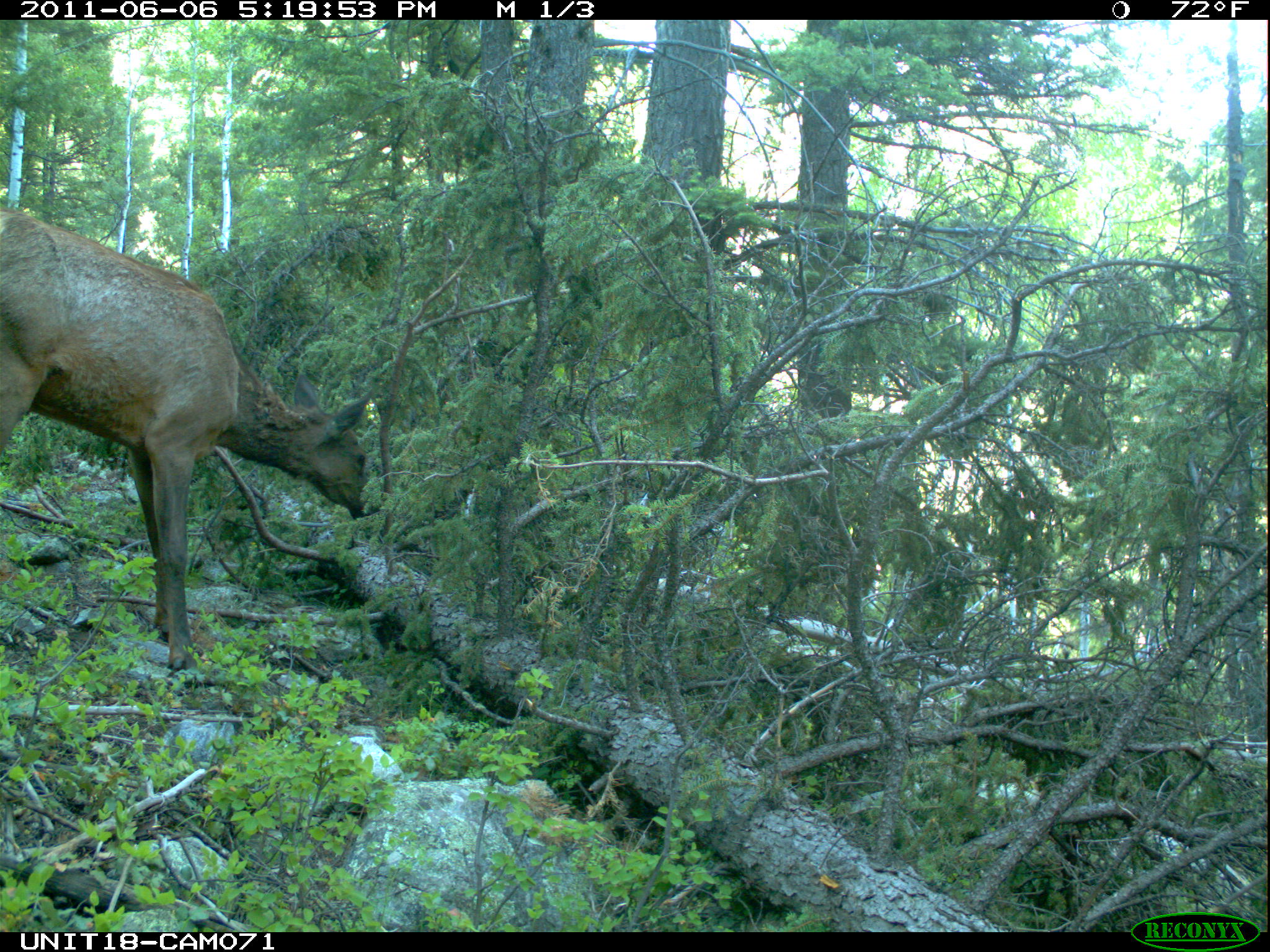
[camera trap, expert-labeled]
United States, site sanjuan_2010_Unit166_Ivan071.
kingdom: Animalia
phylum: Chordata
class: Mammalia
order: Artiodactyla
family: Cervidae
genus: Cervus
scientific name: Cervus elaphus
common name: red deer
Cervus elaphus (red deer).